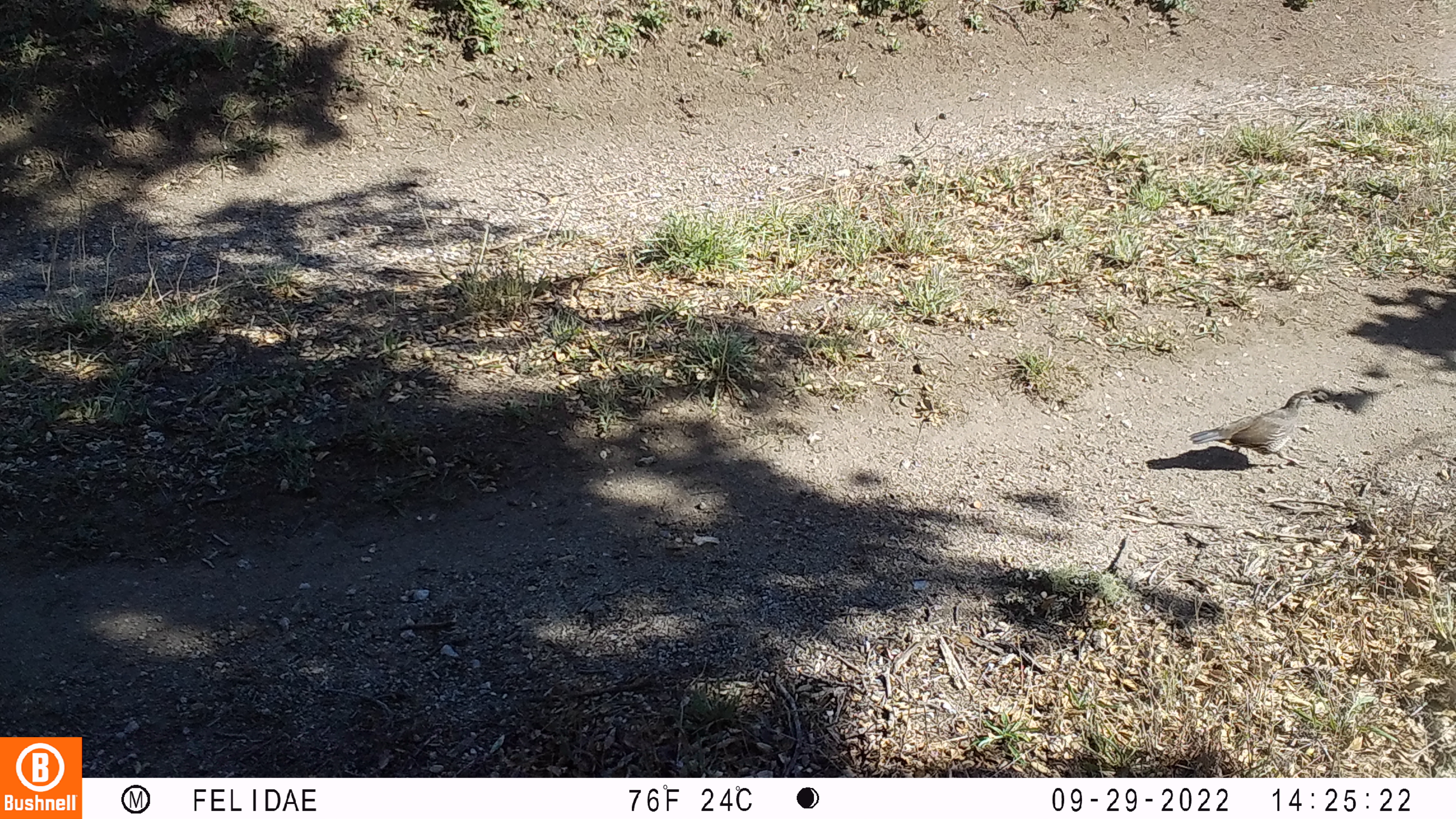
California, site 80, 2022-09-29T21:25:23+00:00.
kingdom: Animalia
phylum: Chordata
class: Aves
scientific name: Aves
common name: bird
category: unknown bird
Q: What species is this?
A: Unknown bird (bird) (Aves).